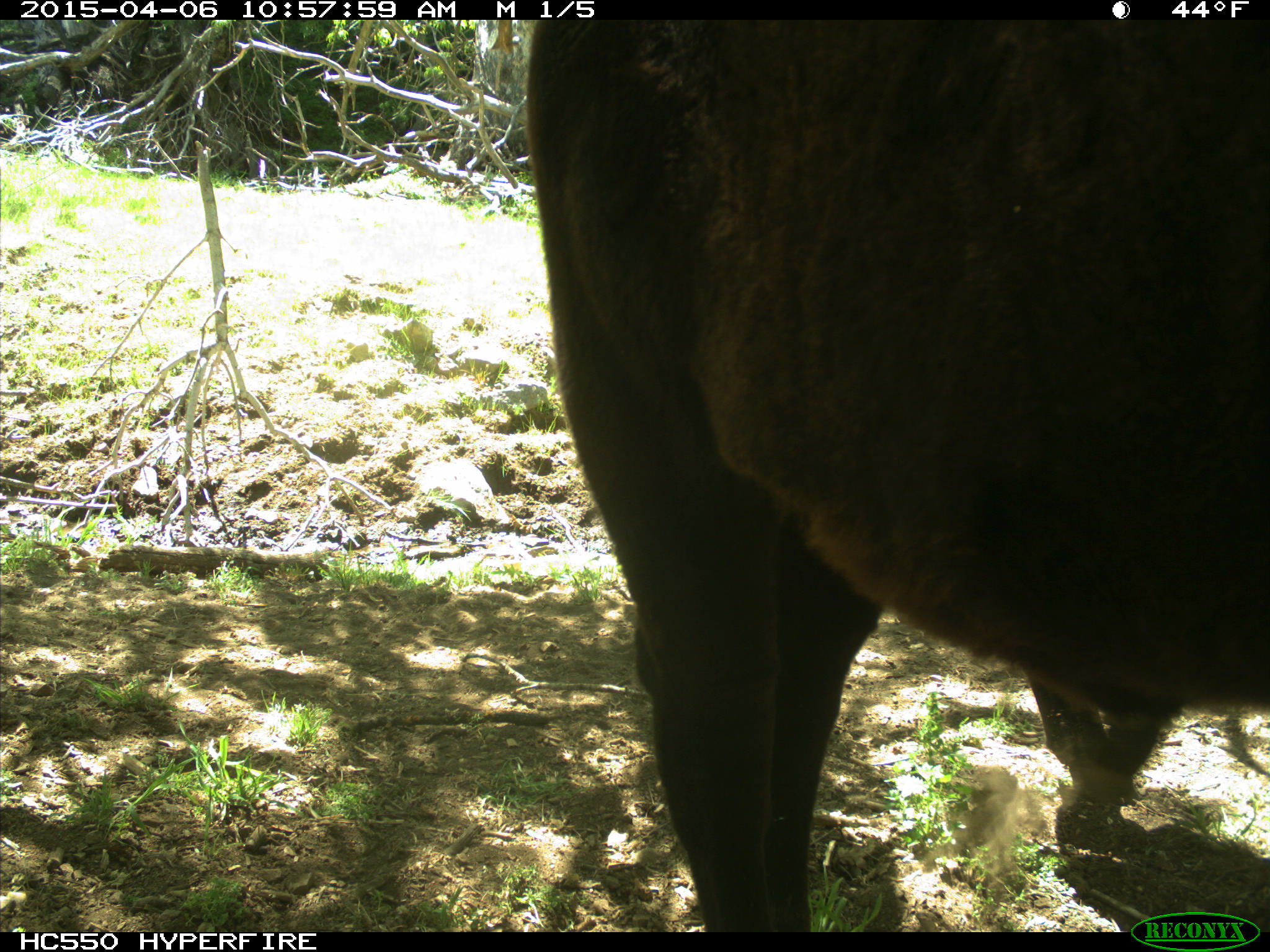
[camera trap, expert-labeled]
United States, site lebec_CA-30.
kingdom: Animalia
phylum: Chordata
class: Mammalia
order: Artiodactyla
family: Bovidae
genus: Bos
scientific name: Bos taurus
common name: domestic cow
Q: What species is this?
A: Bos taurus (domestic cow).